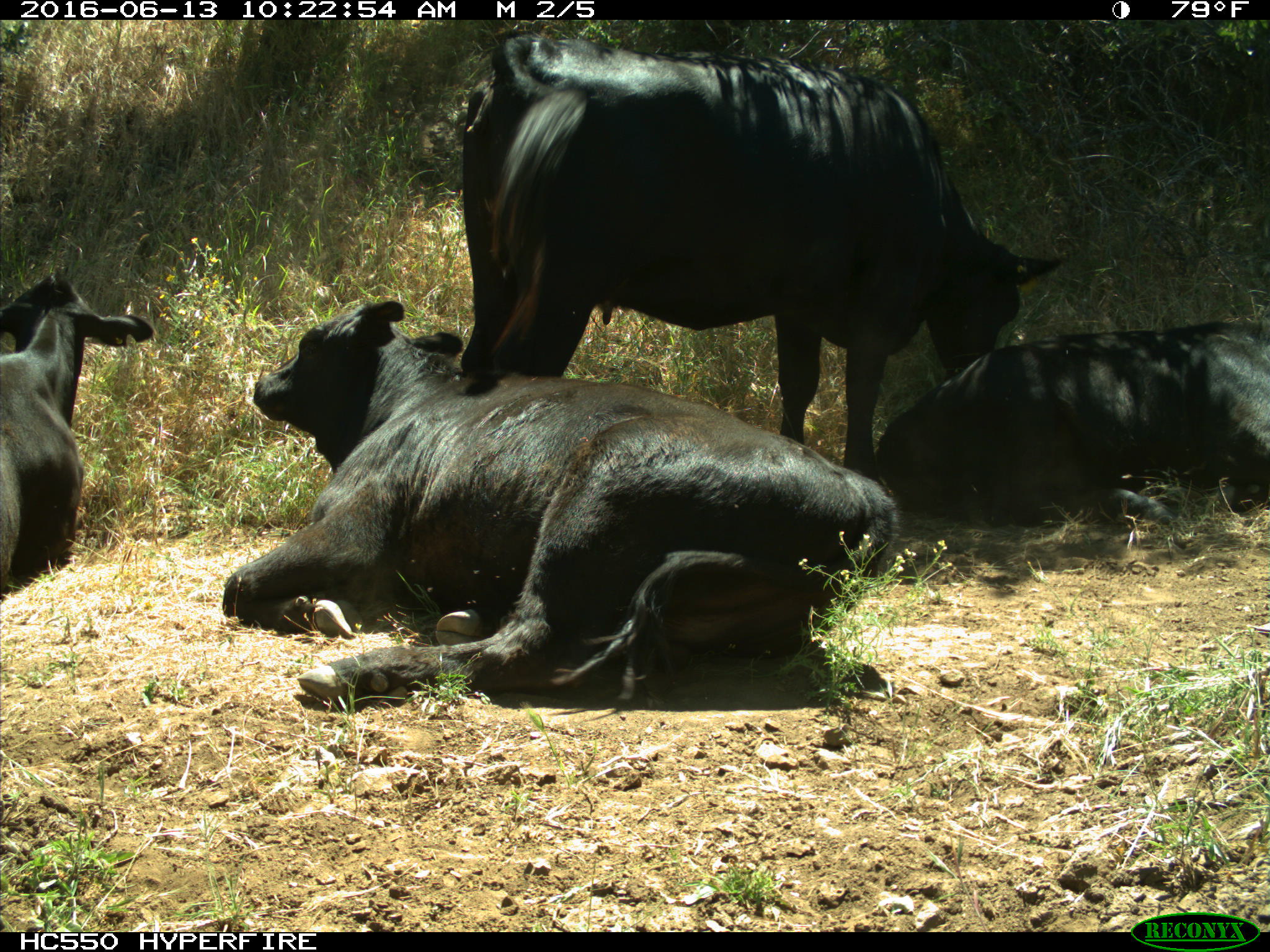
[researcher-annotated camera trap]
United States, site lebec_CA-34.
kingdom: Animalia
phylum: Chordata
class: Mammalia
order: Artiodactyla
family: Bovidae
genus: Bos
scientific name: Bos taurus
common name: domestic cow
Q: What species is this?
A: Bos taurus (domestic cow).